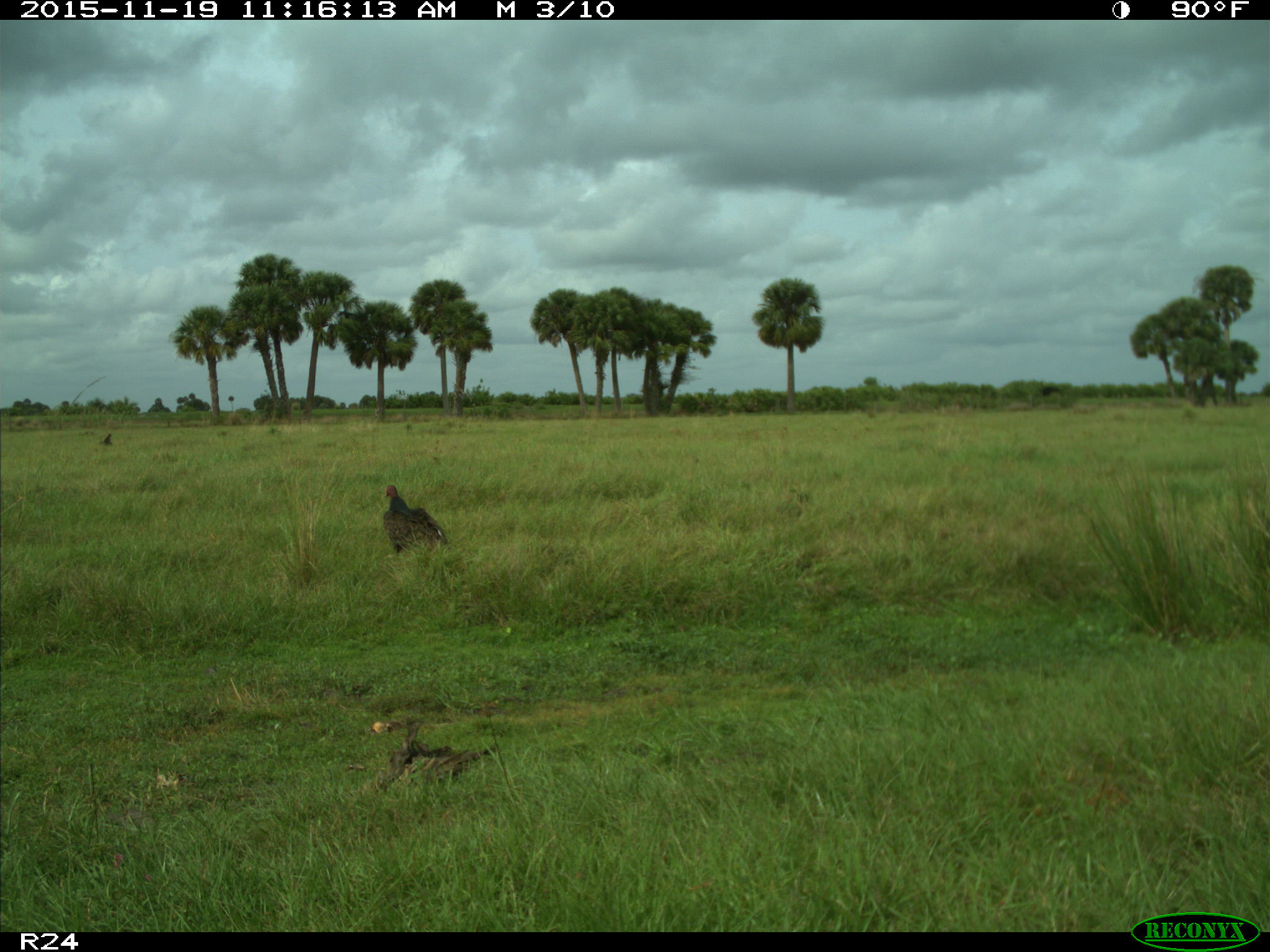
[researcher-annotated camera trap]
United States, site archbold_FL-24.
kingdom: Animalia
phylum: Chordata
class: Aves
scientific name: Aves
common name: birds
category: unidentified bird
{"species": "unidentified bird (birds) (Aves)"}